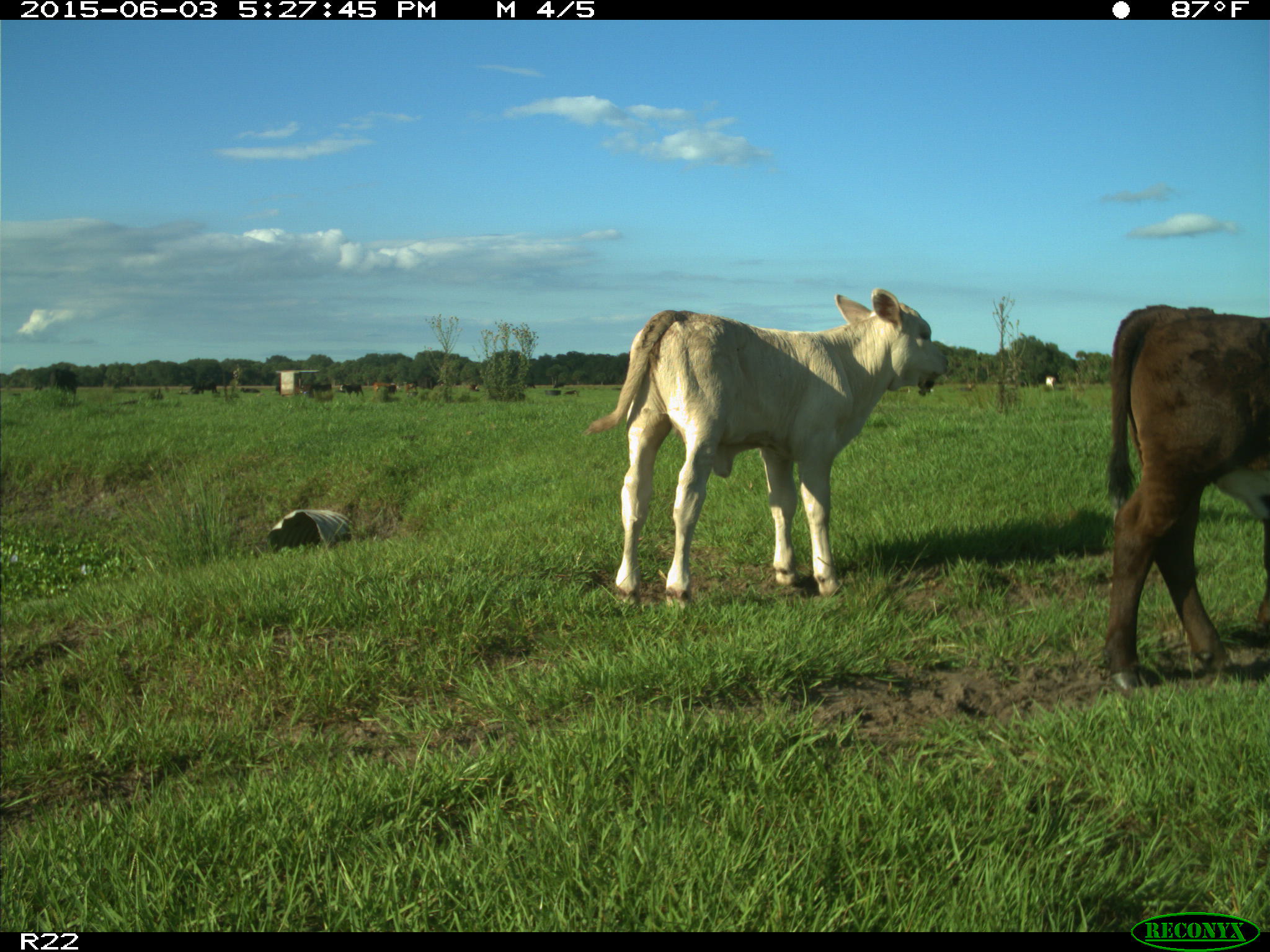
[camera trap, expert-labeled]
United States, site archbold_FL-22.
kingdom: Animalia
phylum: Chordata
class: Mammalia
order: Artiodactyla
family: Bovidae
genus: Bos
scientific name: Bos taurus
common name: domestic cow